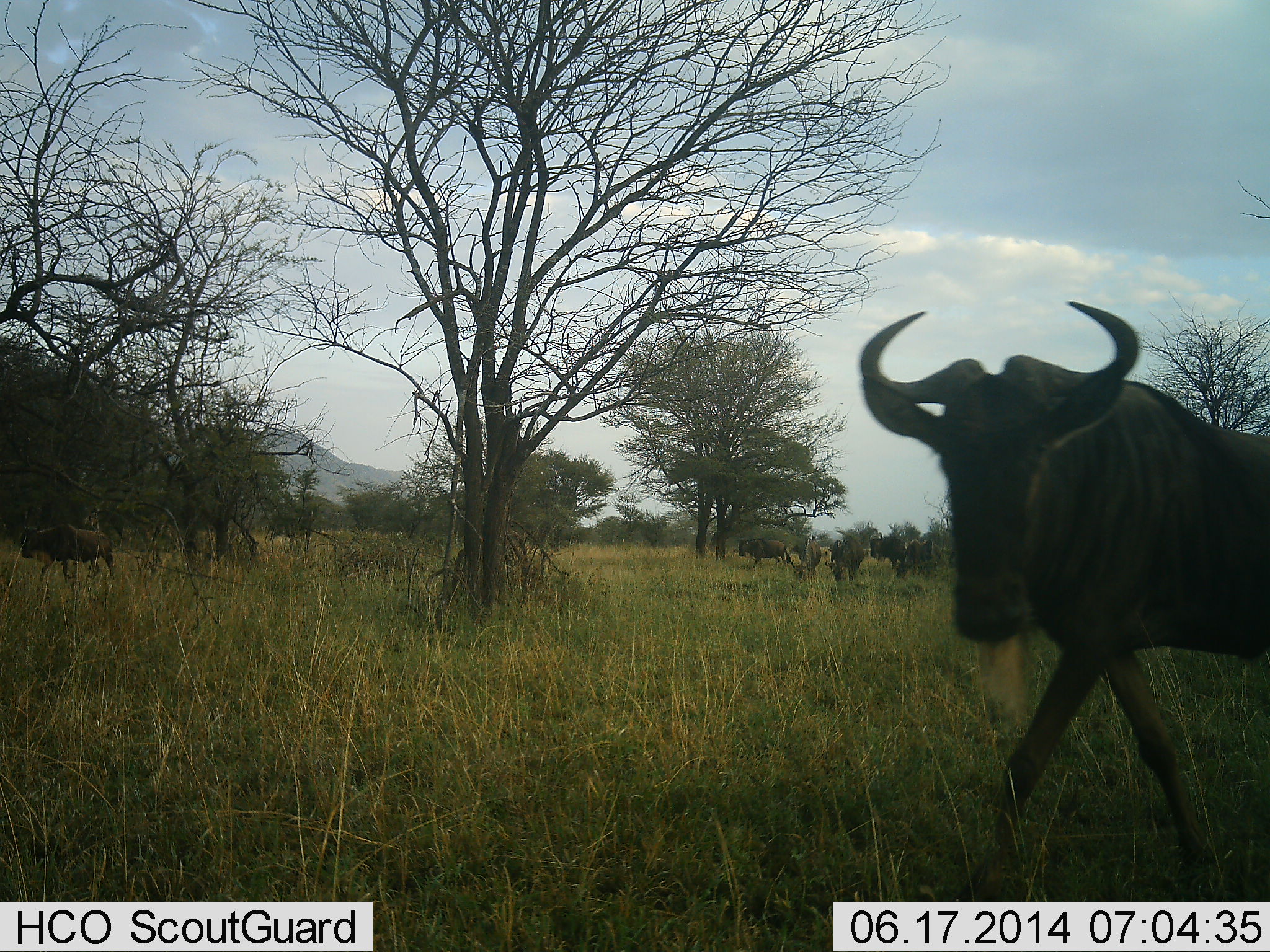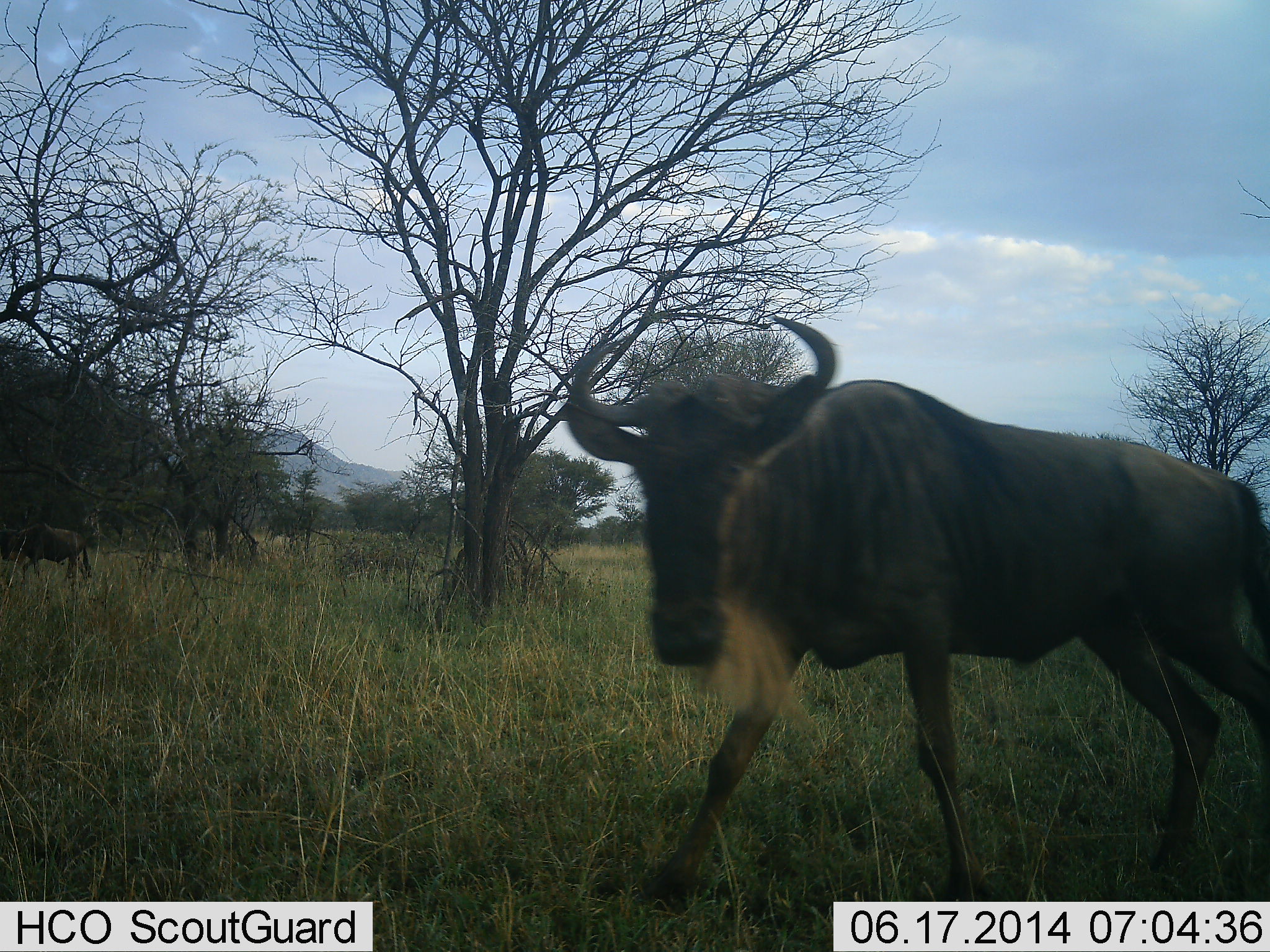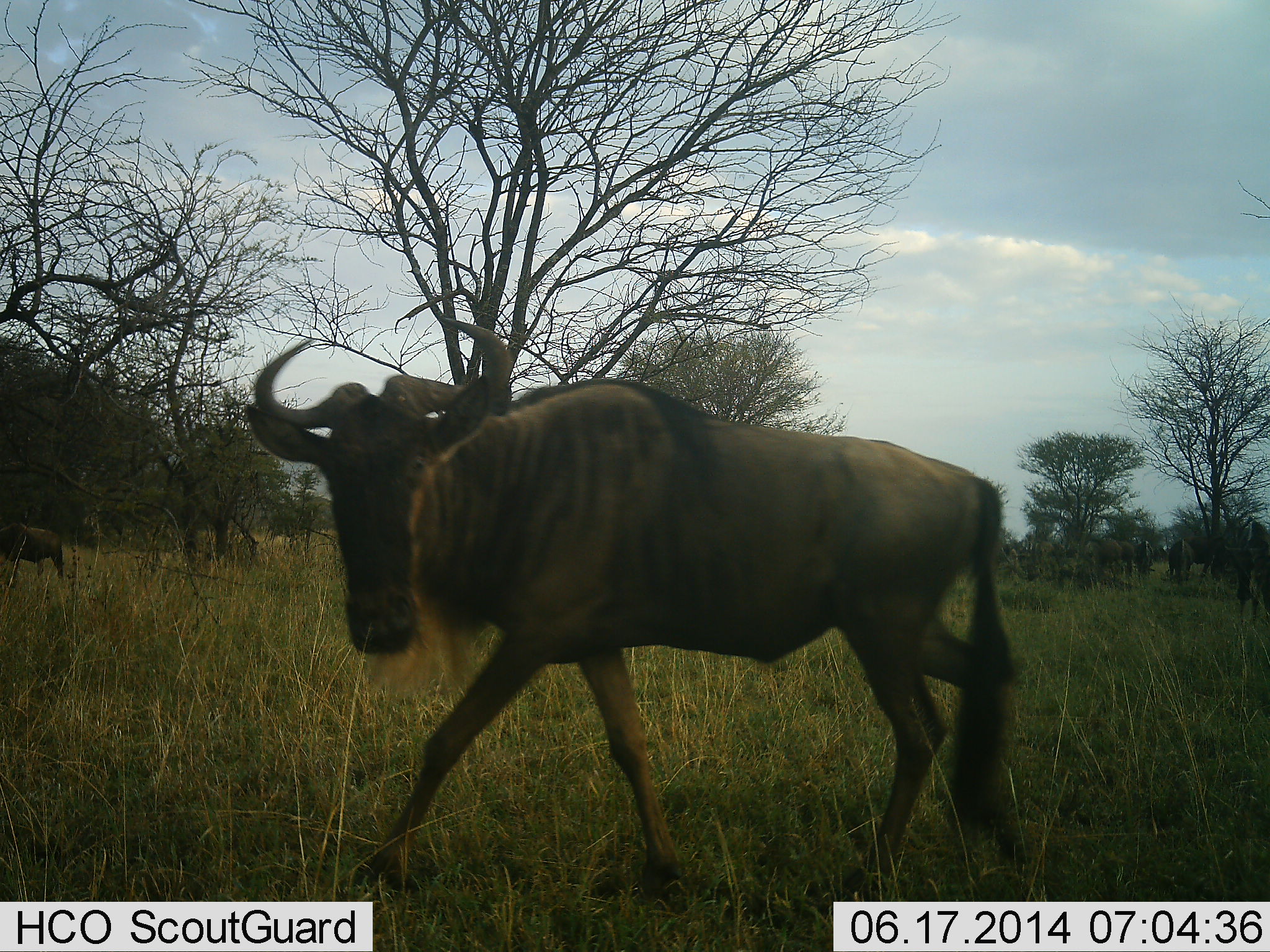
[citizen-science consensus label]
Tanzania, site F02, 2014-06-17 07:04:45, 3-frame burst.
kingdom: Animalia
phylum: Chordata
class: Mammalia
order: Artiodactyla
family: Bovidae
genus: Connochaetes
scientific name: Connochaetes taurinus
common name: blue wildebeest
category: wildebeest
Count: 6.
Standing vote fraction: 40%.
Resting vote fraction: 0%.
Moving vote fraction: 100%.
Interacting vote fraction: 0%.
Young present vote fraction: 0%.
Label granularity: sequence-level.